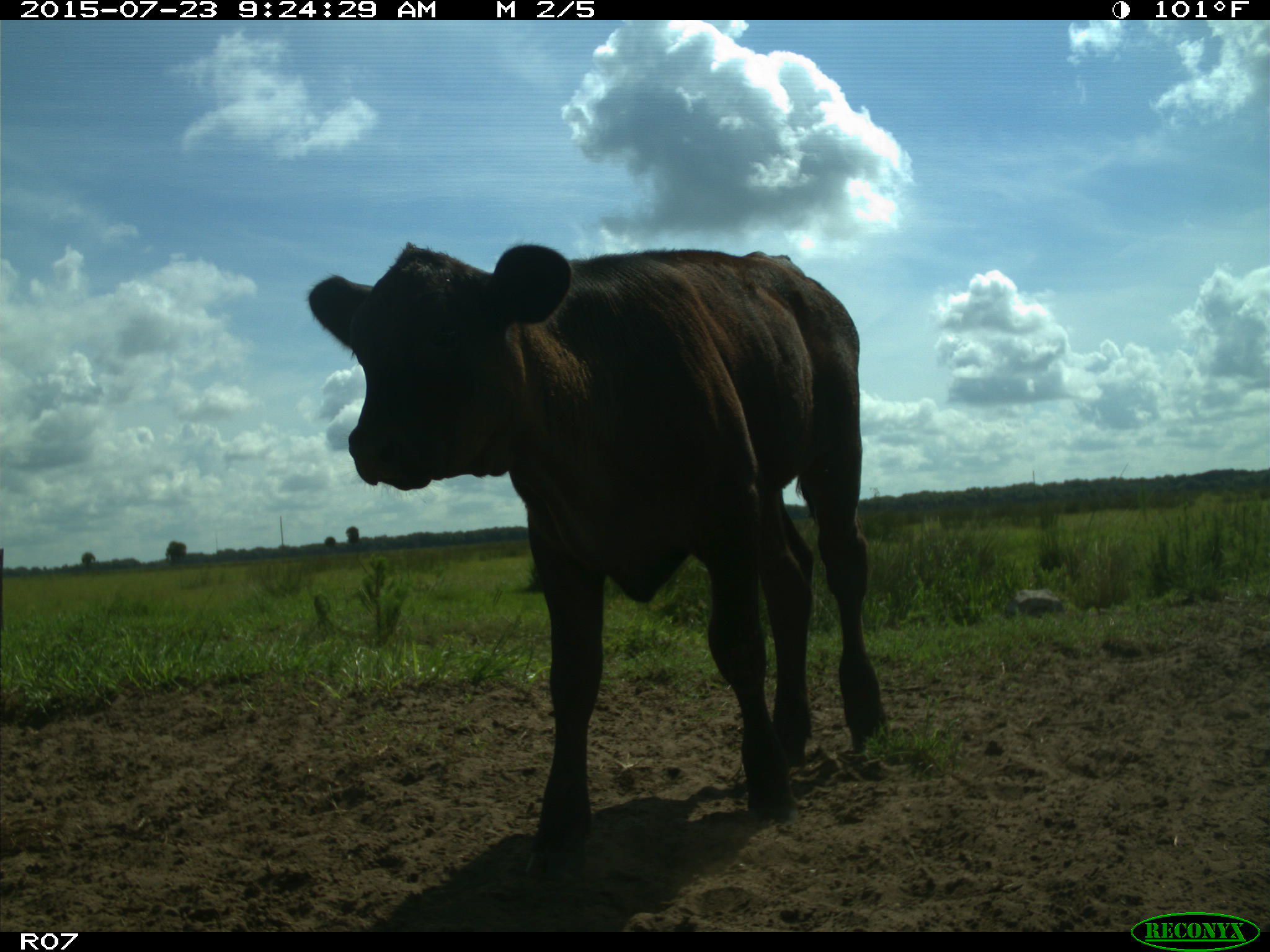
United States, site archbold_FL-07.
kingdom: Animalia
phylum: Chordata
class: Mammalia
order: Artiodactyla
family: Bovidae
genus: Bos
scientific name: Bos taurus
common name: domestic cow